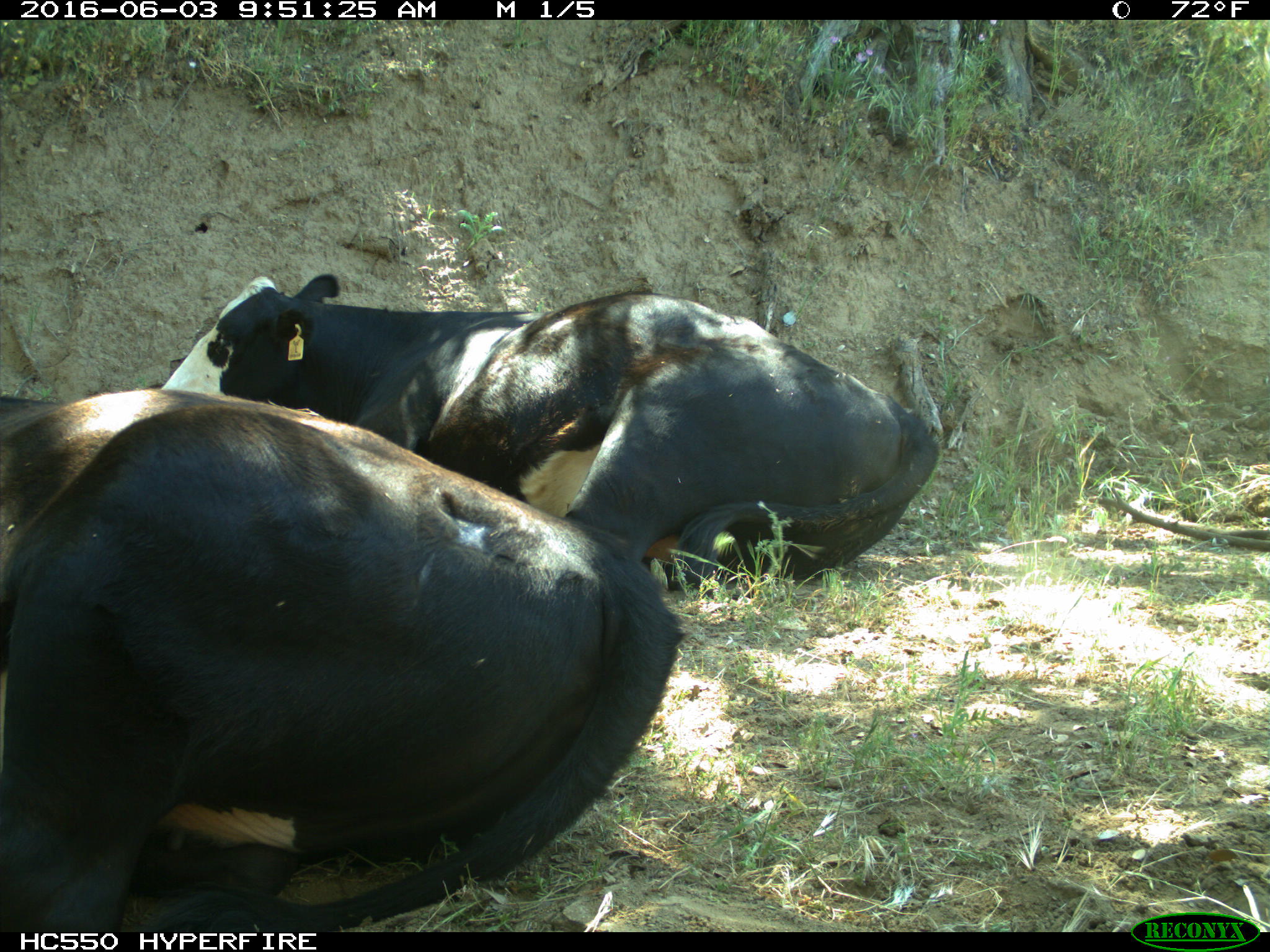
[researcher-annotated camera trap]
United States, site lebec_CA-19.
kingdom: Animalia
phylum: Chordata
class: Mammalia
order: Artiodactyla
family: Bovidae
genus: Bos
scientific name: Bos taurus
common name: domestic cow